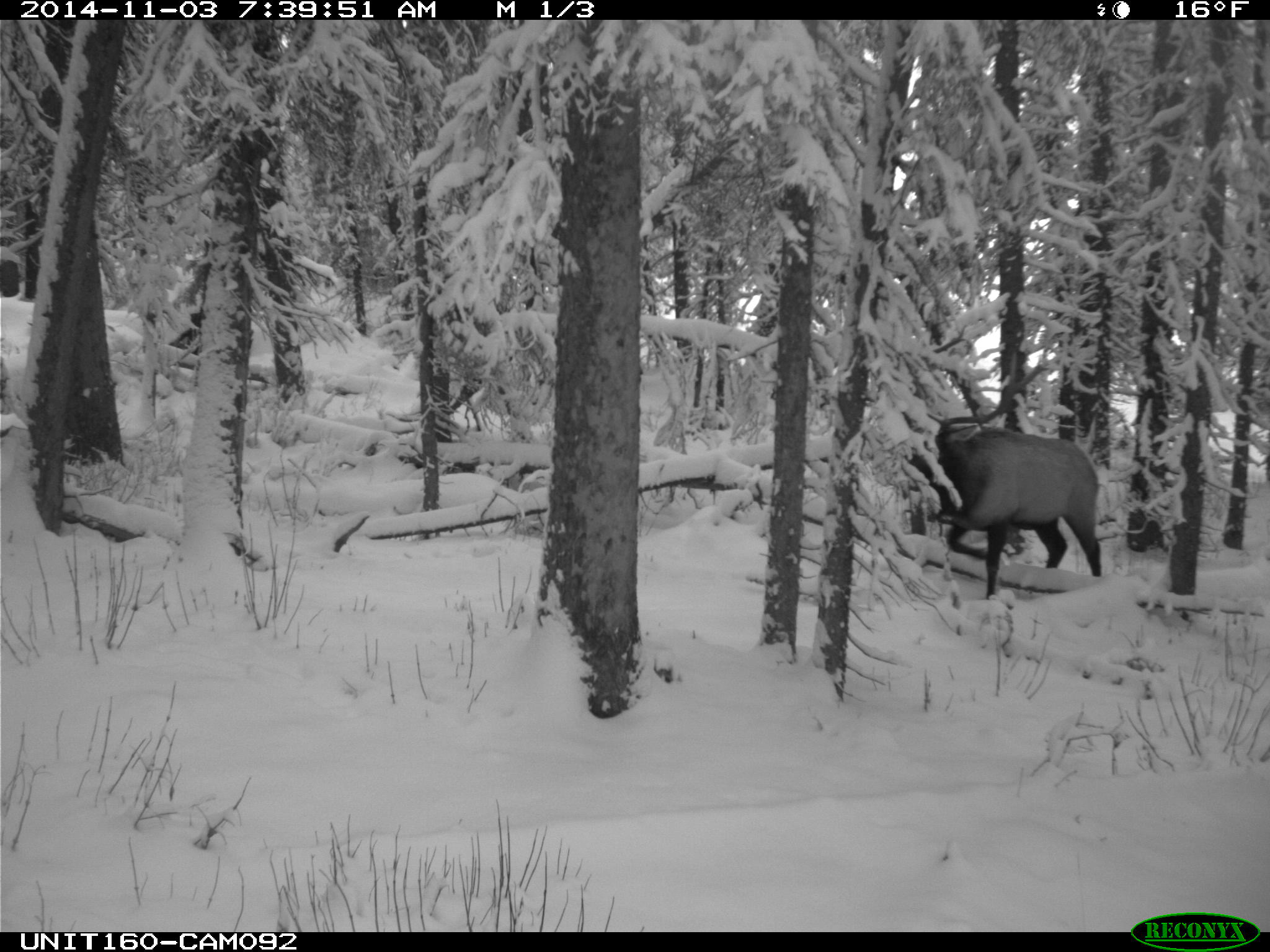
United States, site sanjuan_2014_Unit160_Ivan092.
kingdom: Animalia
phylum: Chordata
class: Mammalia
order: Artiodactyla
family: Cervidae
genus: Cervus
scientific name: Cervus elaphus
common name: red deer